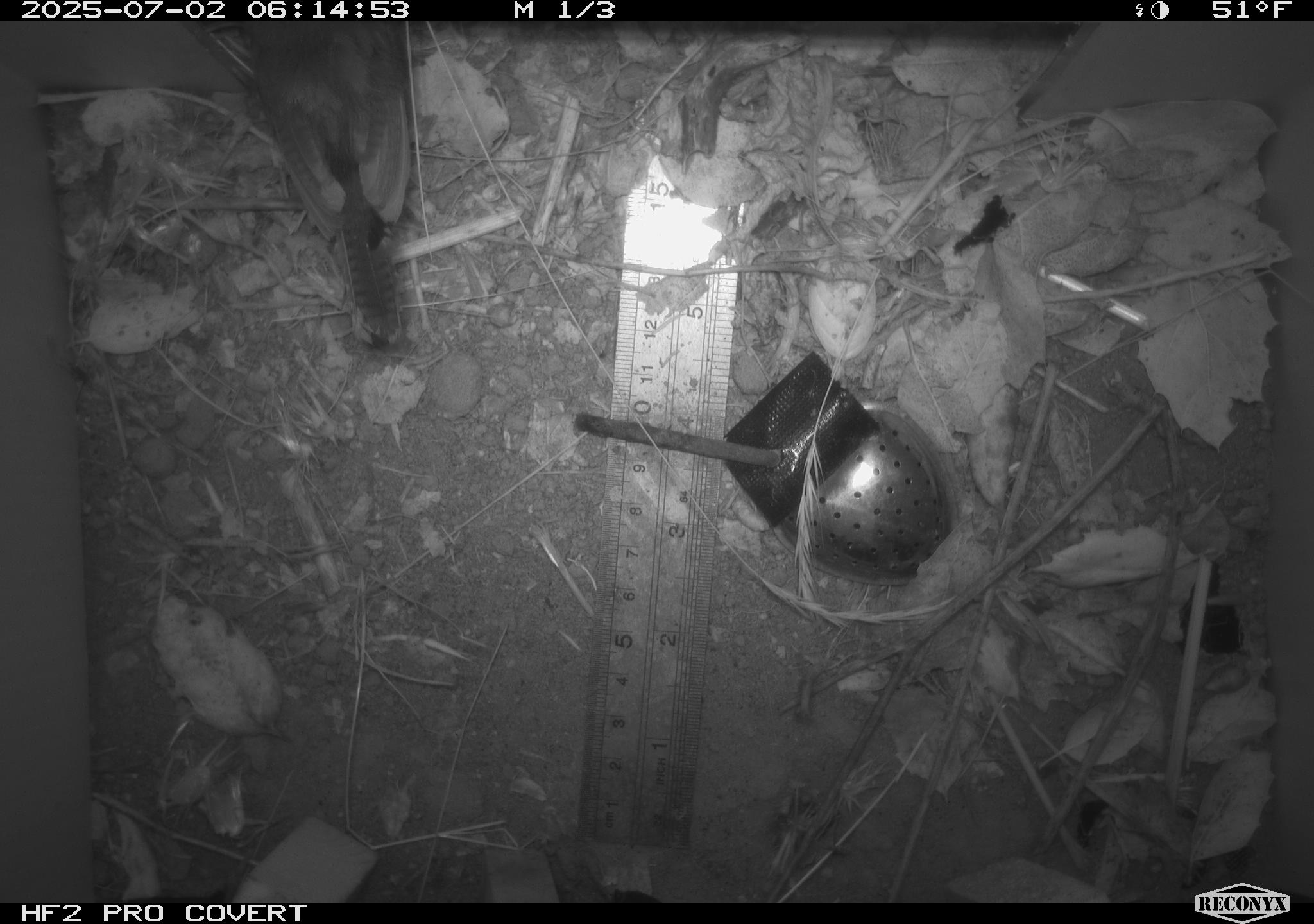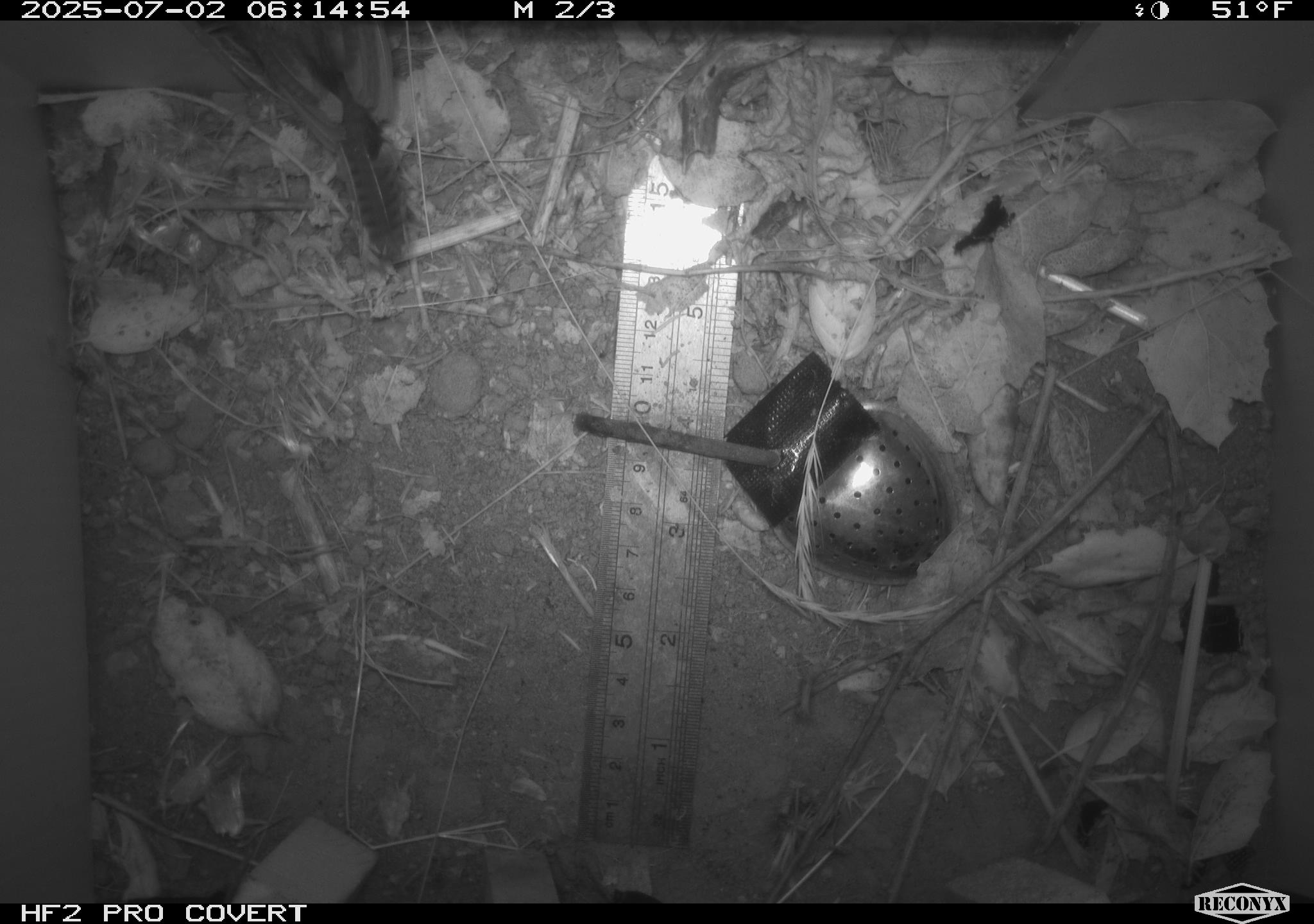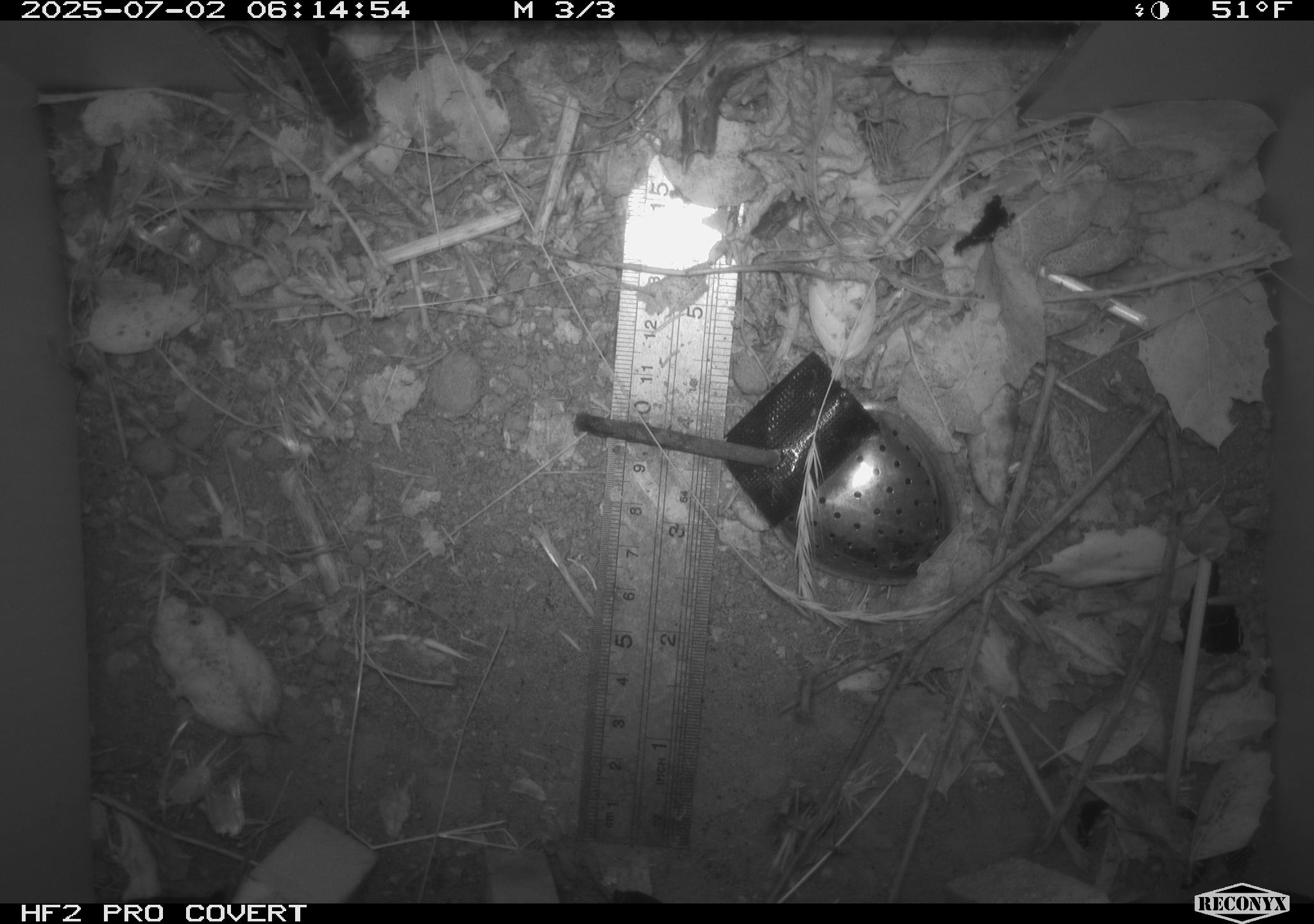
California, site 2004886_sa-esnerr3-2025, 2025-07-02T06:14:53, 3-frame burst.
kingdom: Animalia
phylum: Chordata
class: Aves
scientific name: Aves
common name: bird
Bird (Aves).